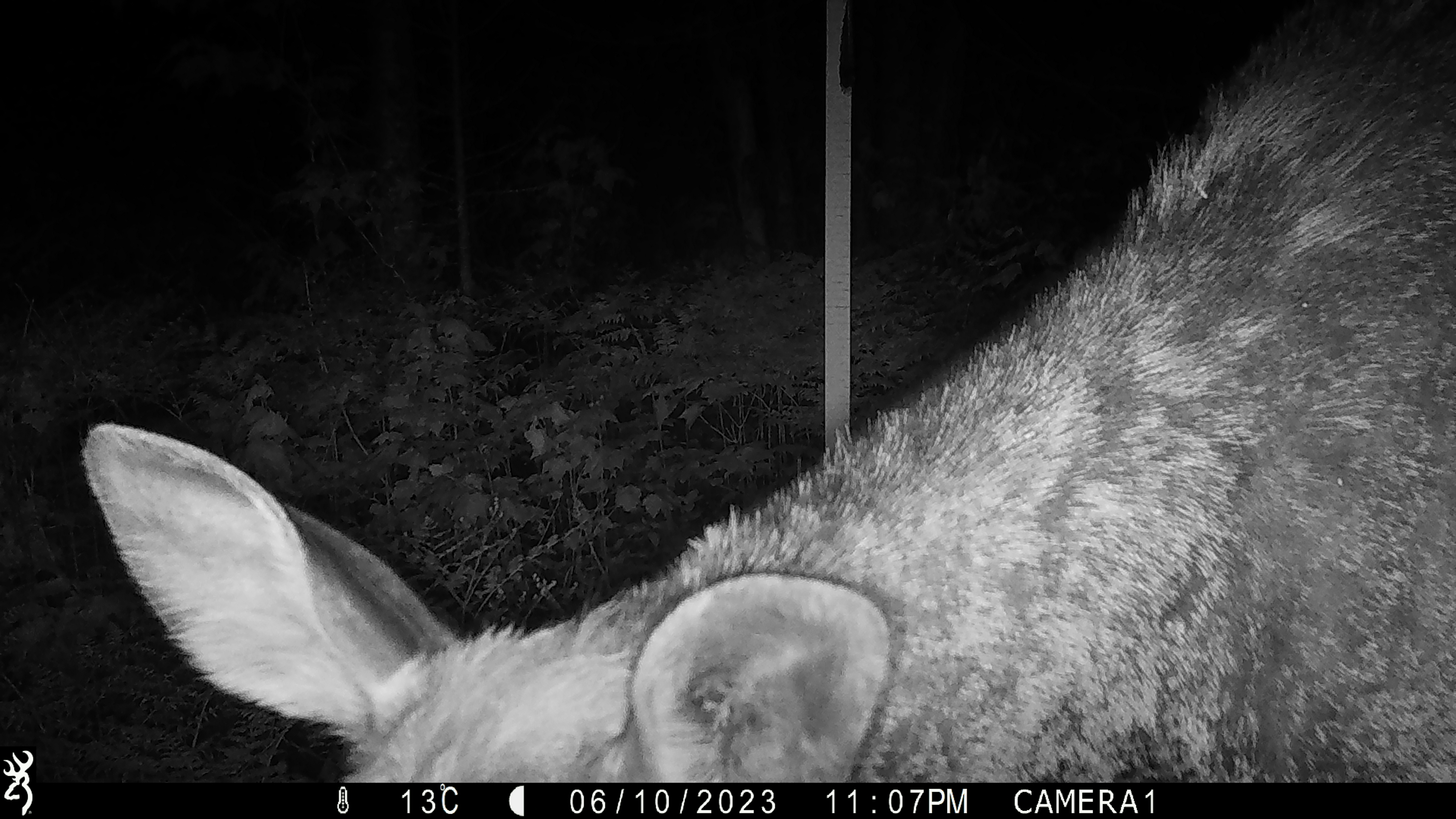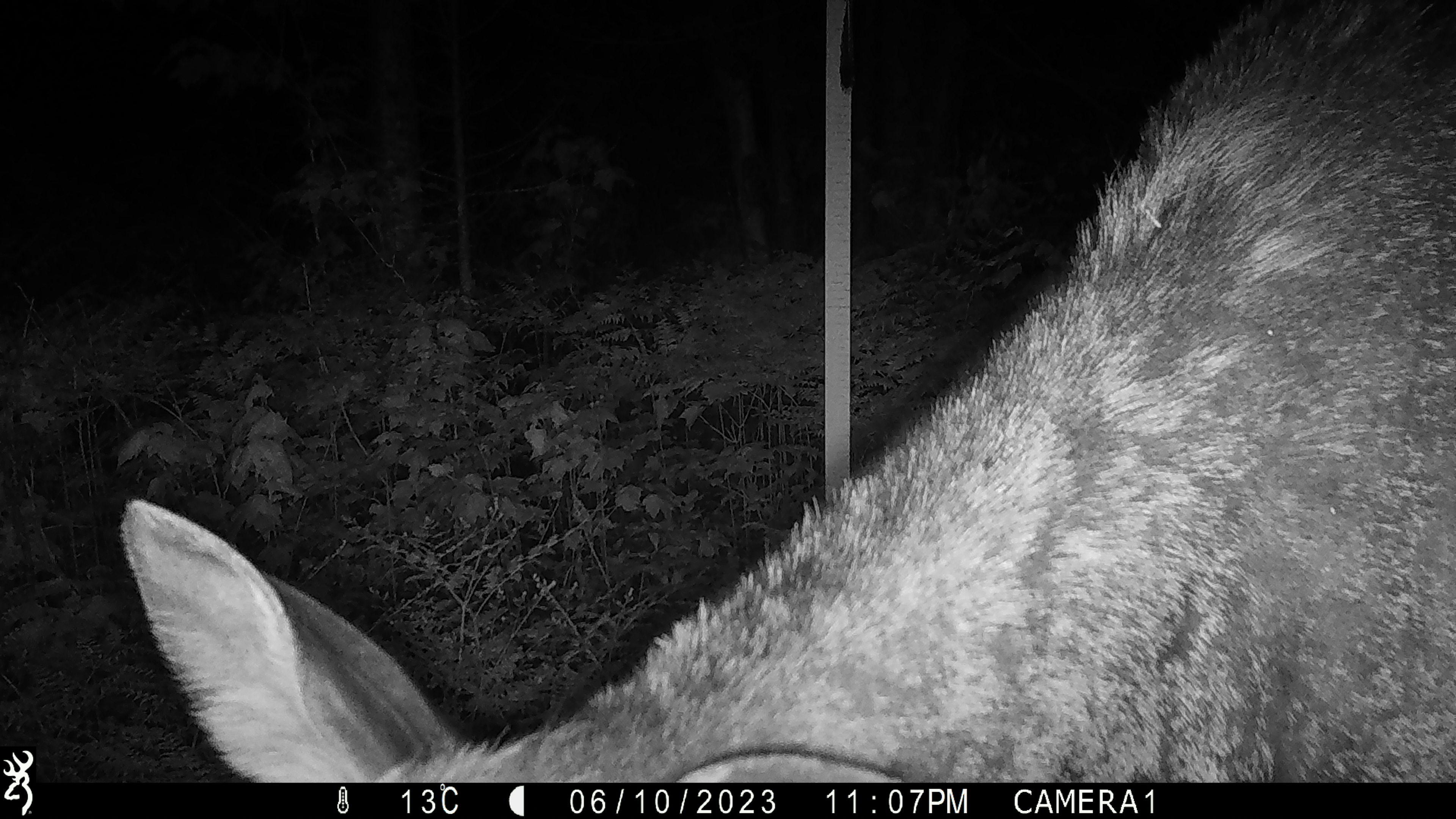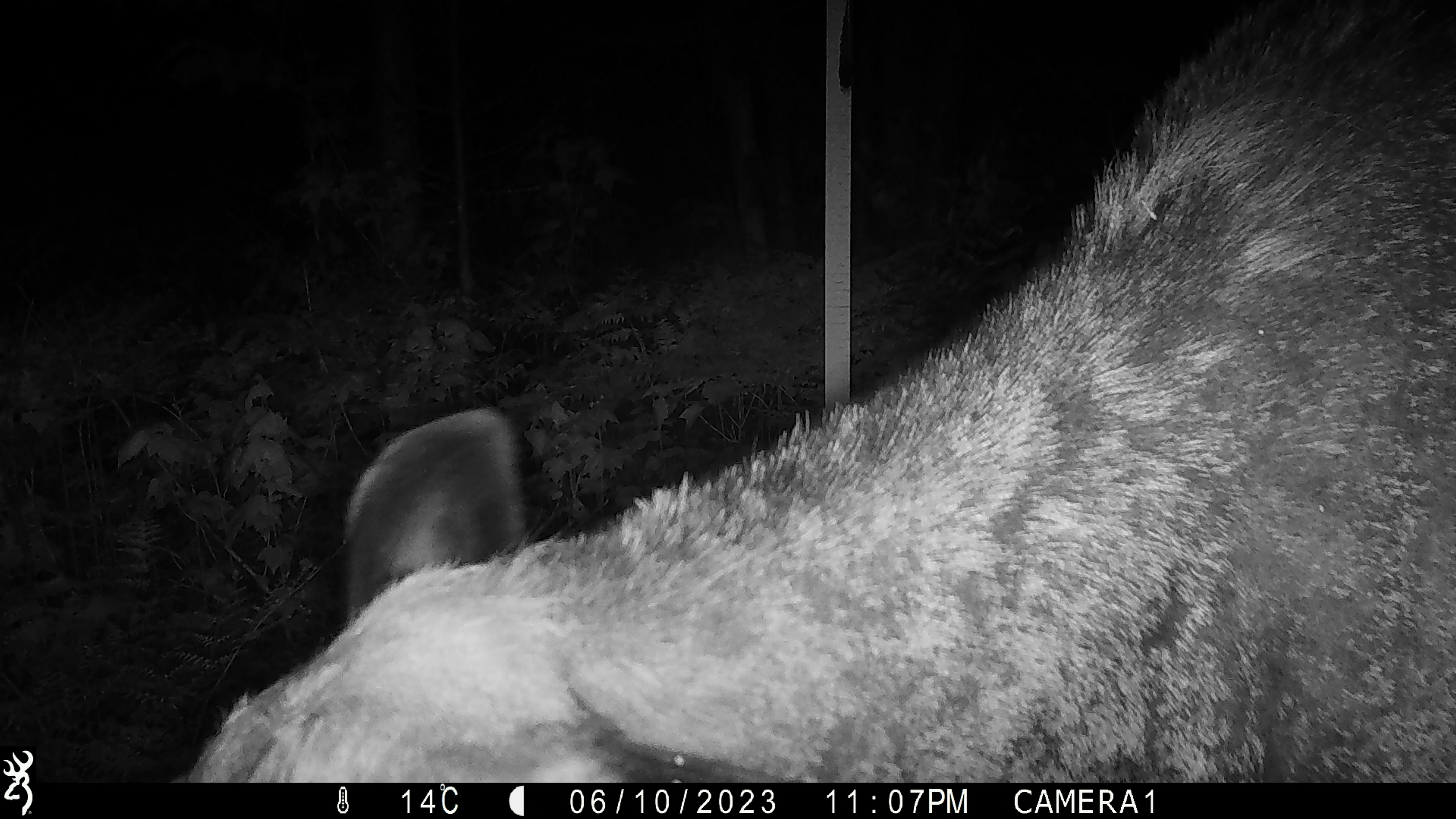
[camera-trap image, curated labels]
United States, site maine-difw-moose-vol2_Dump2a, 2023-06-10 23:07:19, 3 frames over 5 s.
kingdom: Animalia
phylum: Chordata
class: Mammalia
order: Artiodactyla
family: Cervidae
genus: Alces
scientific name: Alces alces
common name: moose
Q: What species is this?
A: Moose (Alces alces).